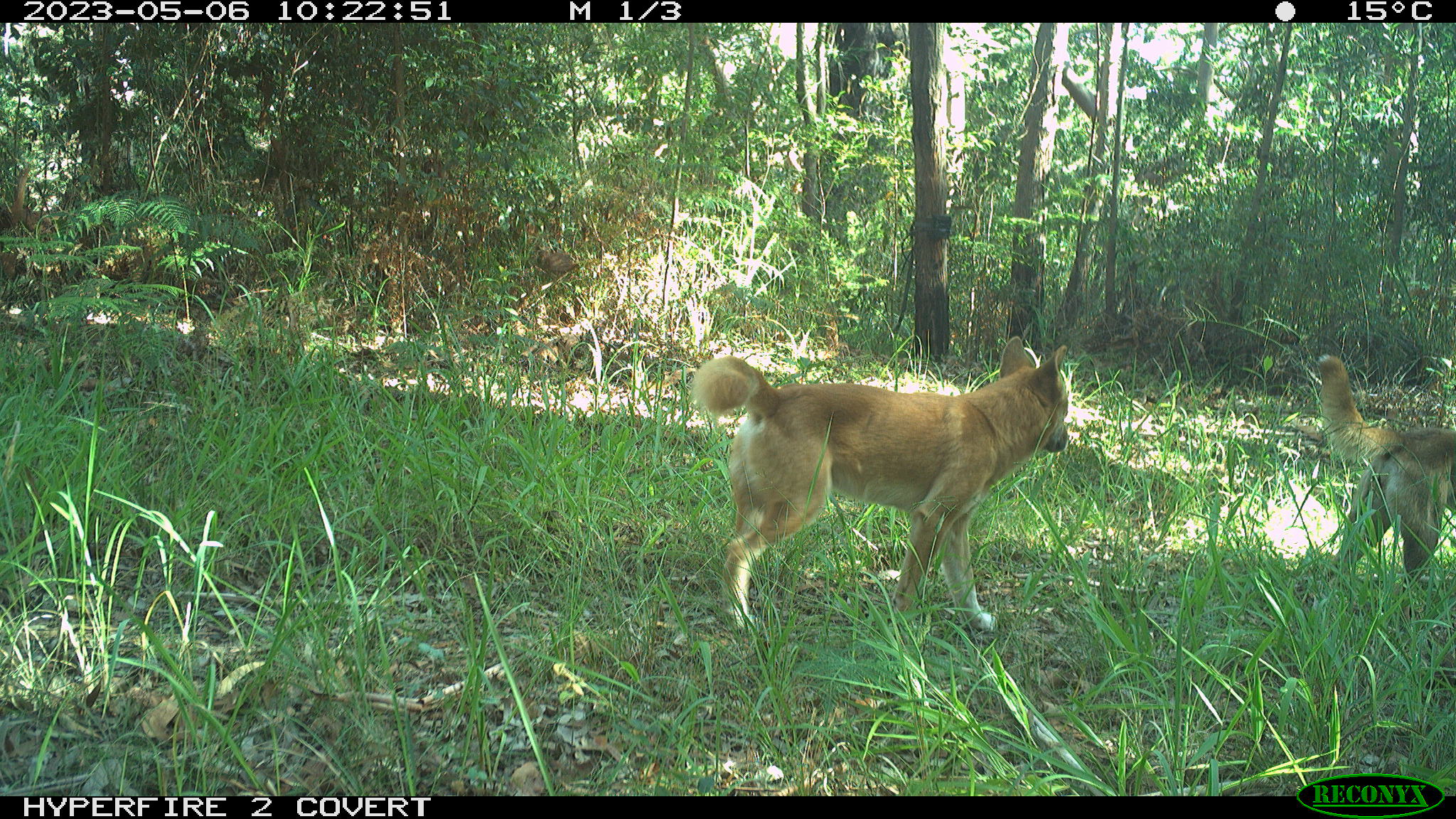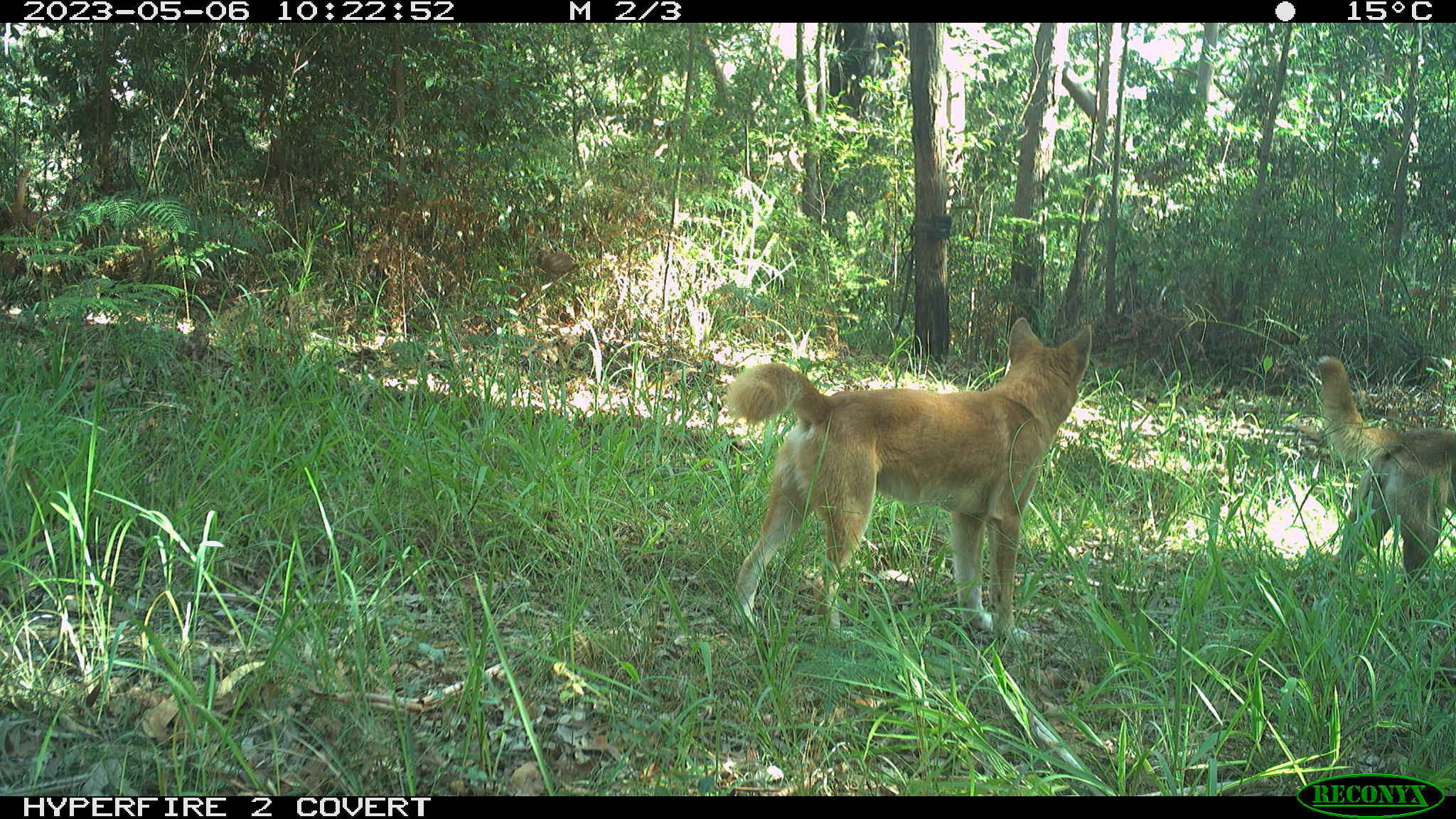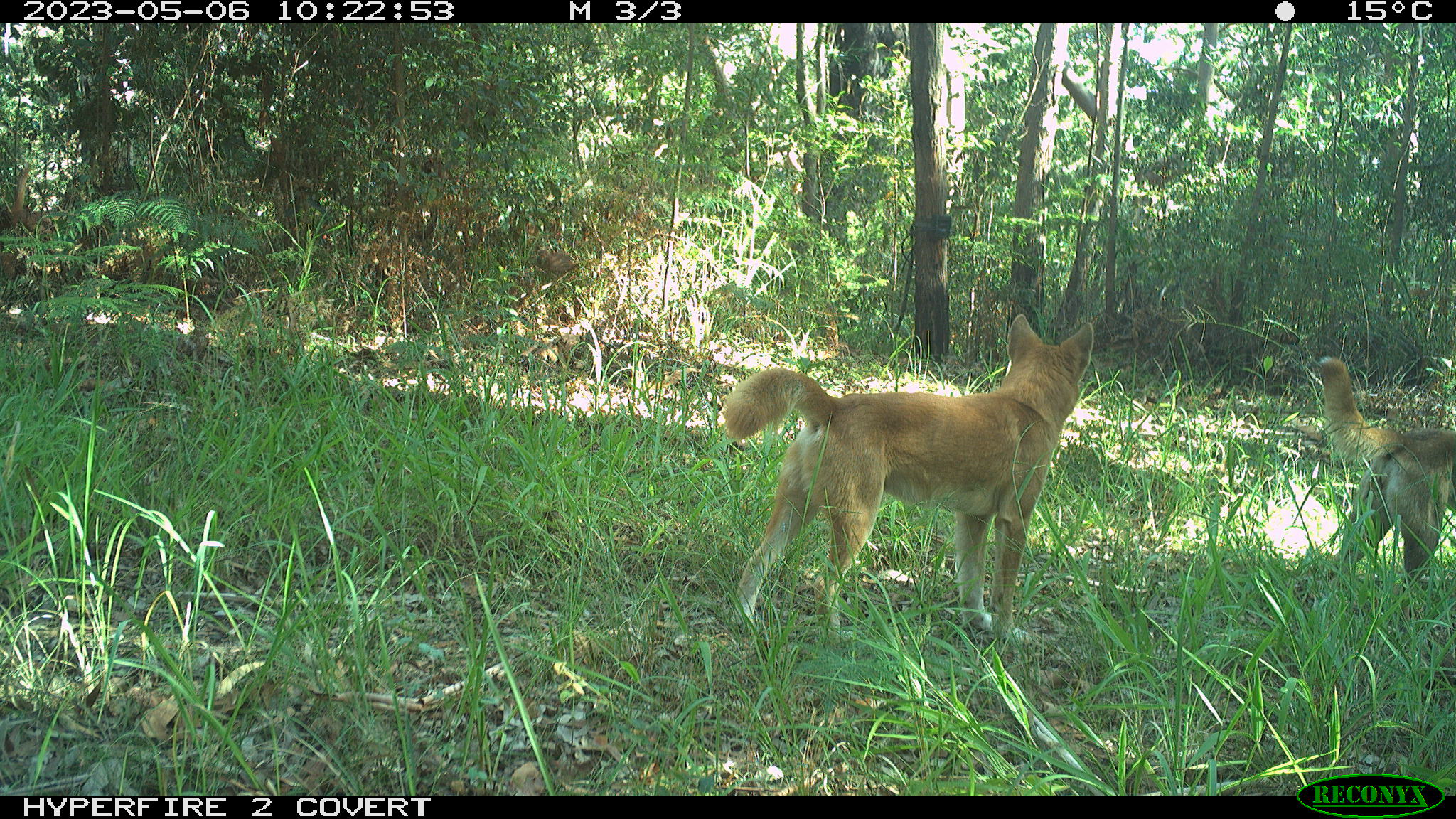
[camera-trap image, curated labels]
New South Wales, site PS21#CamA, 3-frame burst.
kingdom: Animalia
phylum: Chordata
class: Mammalia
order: Carnivora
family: Canidae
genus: Canis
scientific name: Canis familiaris dingo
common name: dingo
Dingo (Canis familiaris dingo).